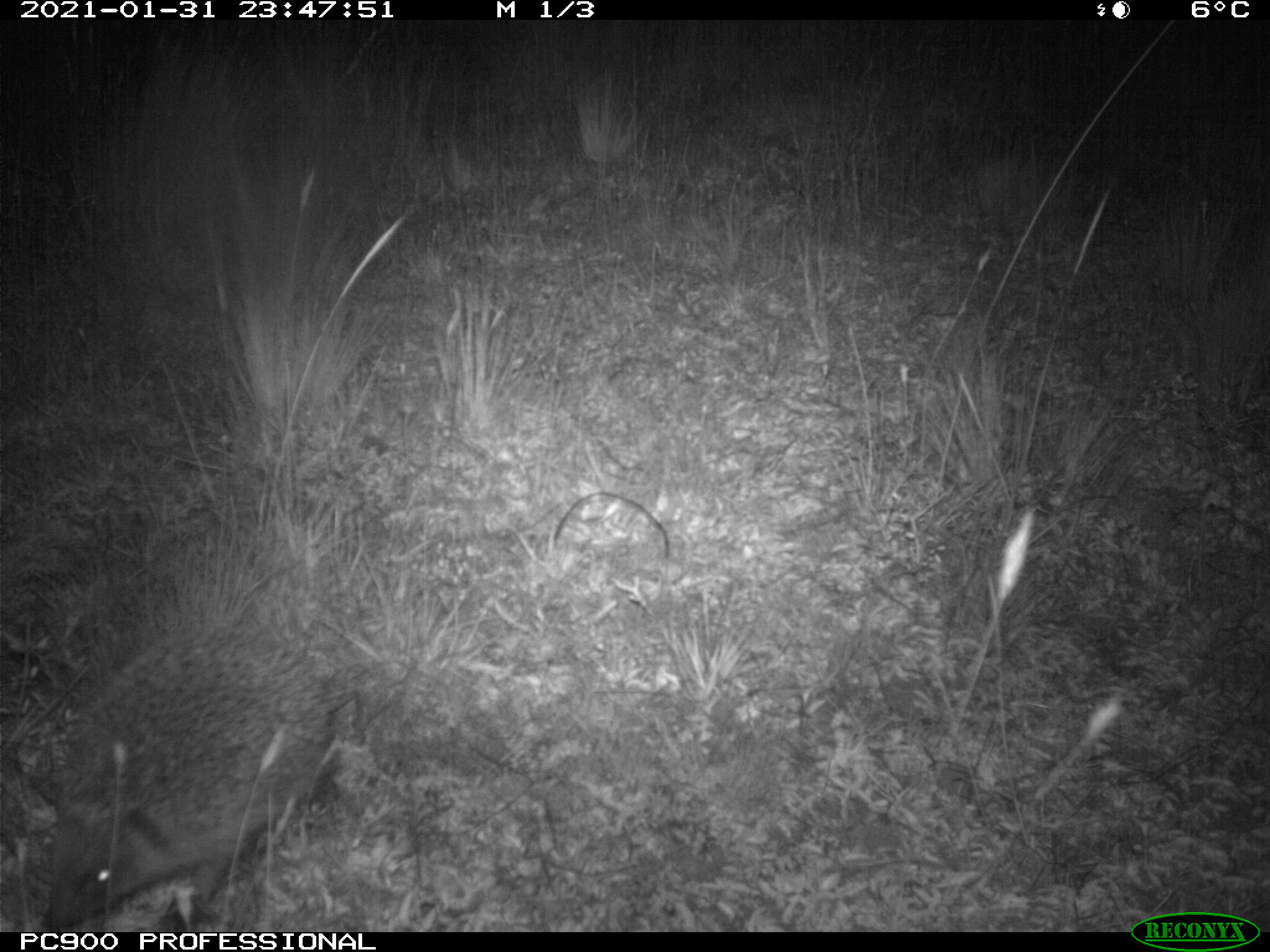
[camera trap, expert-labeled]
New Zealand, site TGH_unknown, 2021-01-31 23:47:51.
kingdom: Animalia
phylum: Chordata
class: Mammalia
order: Eulipotyphla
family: Erinaceidae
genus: Erinaceus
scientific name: Erinaceus europaeus europaeus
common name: european hedgehog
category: hedgehog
Hedgehog (european hedgehog) (Erinaceus europaeus europaeus).